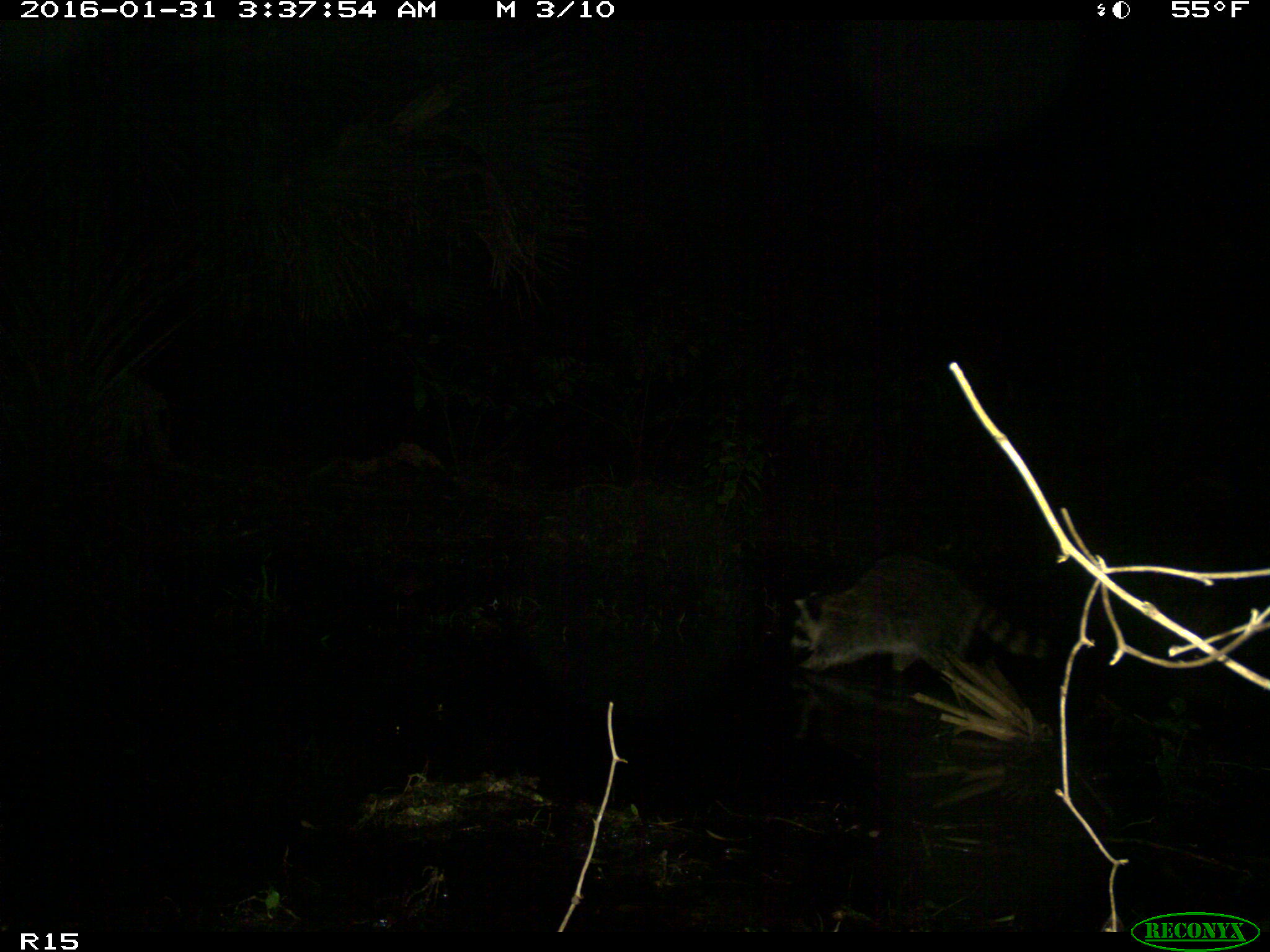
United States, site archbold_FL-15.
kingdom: Animalia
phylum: Chordata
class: Mammalia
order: Carnivora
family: Procyonidae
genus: Procyon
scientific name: Procyon lotor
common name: common raccoon